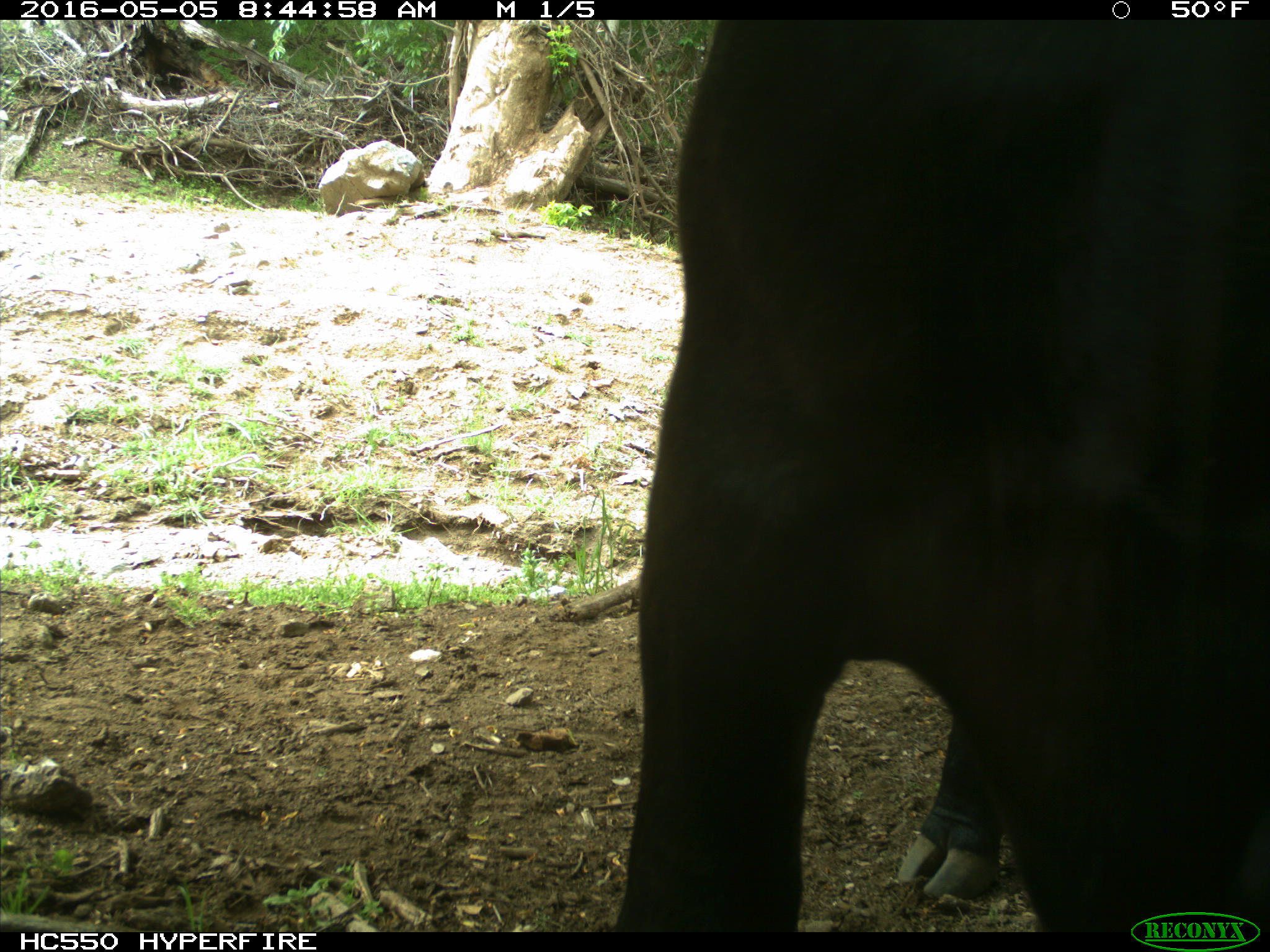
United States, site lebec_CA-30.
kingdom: Animalia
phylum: Chordata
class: Mammalia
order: Artiodactyla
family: Bovidae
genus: Bos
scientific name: Bos taurus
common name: domestic cow